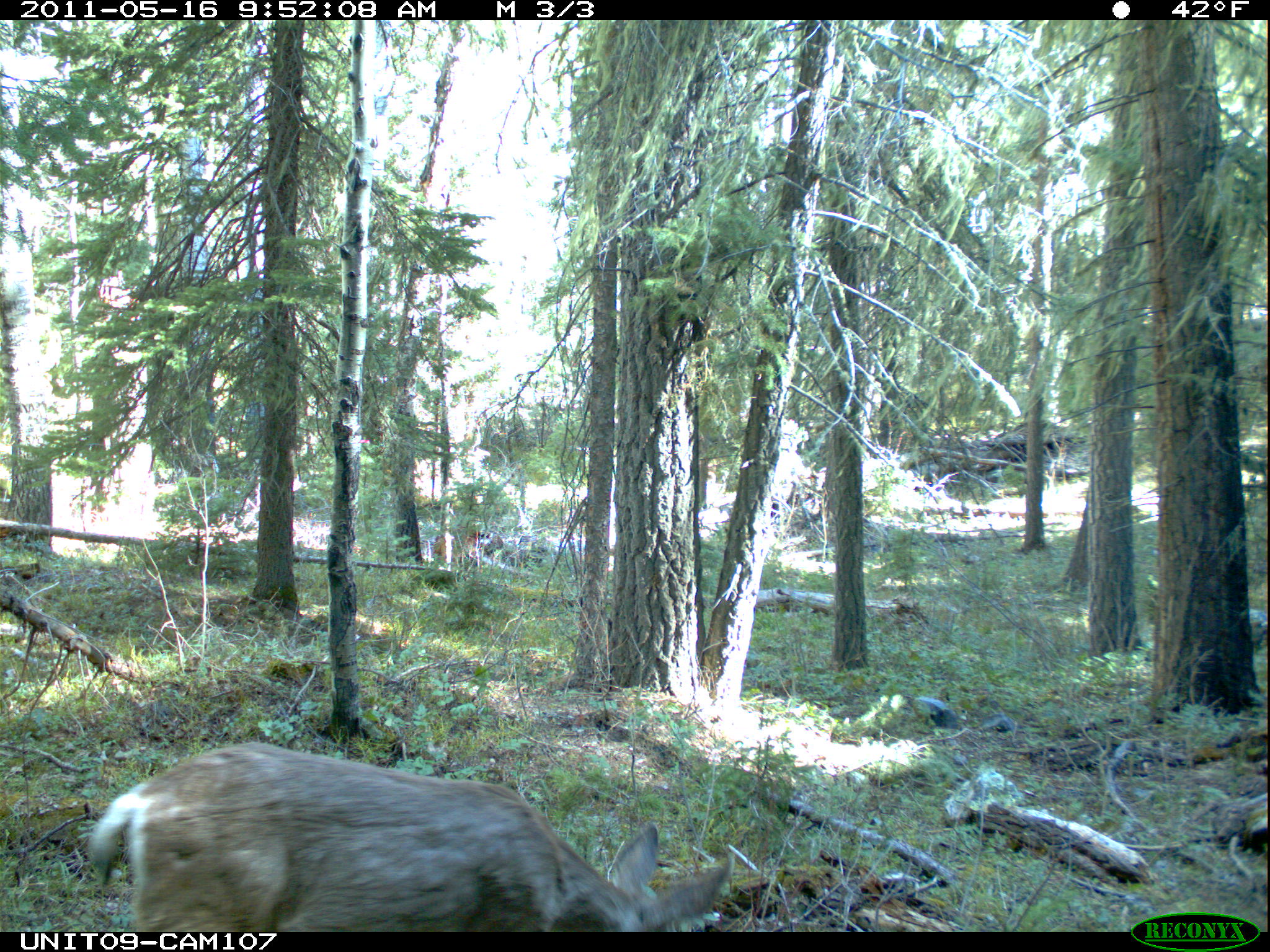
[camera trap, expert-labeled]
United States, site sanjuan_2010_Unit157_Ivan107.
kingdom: Animalia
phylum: Chordata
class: Mammalia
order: Artiodactyla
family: Cervidae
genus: Odocoileus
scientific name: Odocoileus hemionus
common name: mule deer